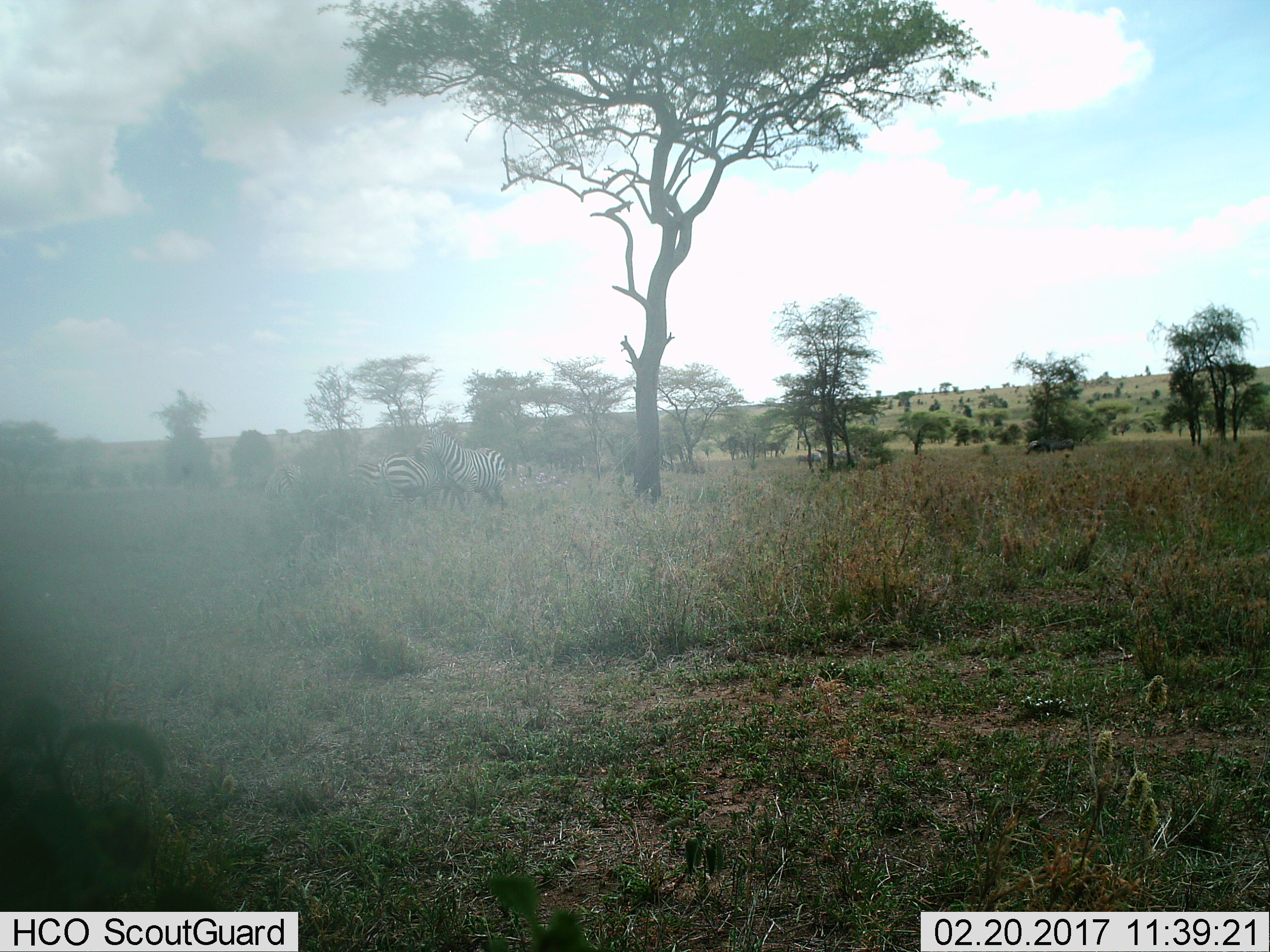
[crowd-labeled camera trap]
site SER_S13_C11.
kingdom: Animalia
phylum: Chordata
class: Mammalia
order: Perissodactyla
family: Equidae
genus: Equus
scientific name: Equus quagga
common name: plains zebra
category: zebraplains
Zebraplains (plains zebra) (Equus quagga), count 2. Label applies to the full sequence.